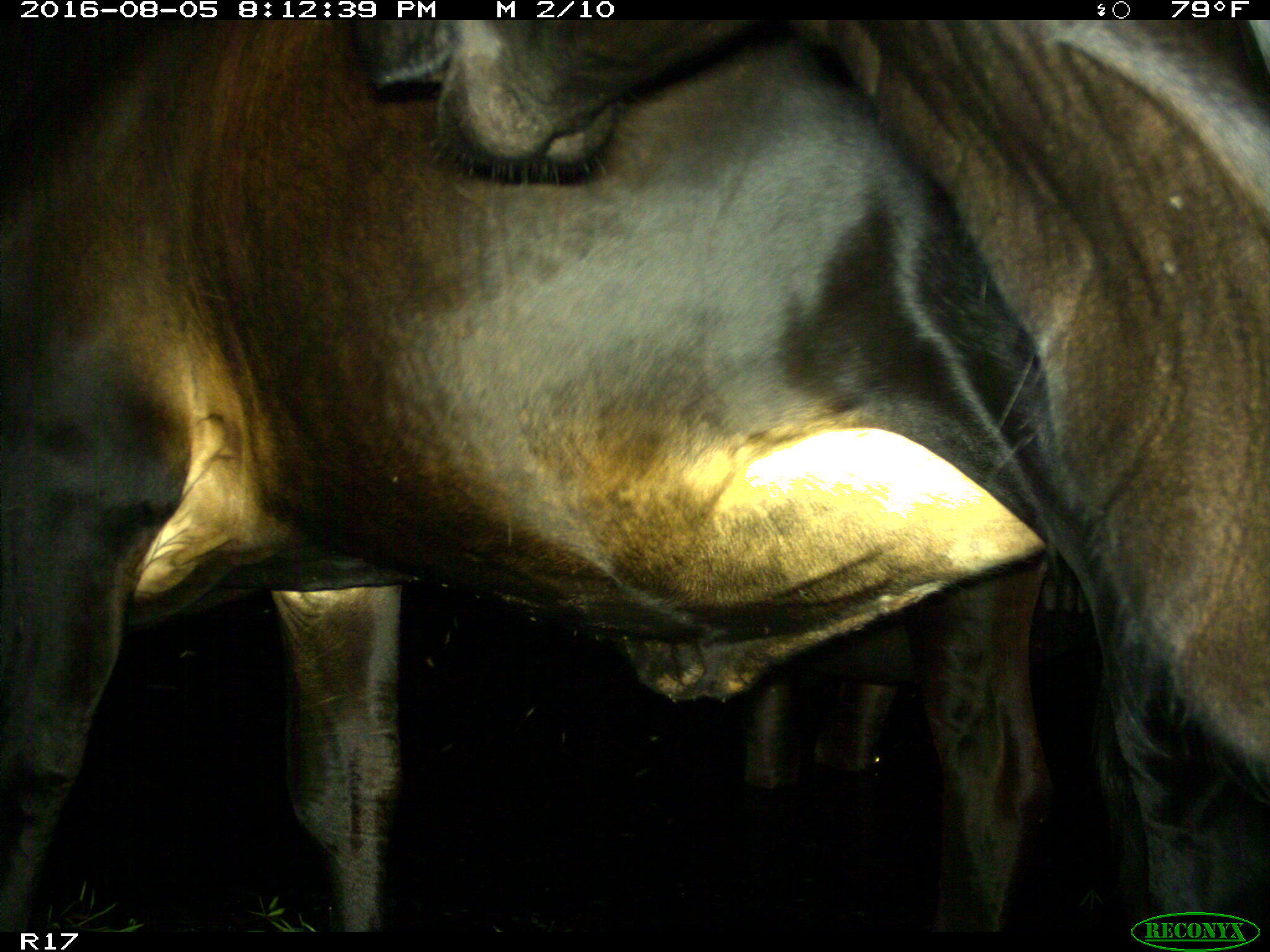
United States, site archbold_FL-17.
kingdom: Animalia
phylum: Chordata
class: Mammalia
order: Artiodactyla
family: Bovidae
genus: Bos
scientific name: Bos taurus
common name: domestic cow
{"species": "Bos taurus (domestic cow)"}